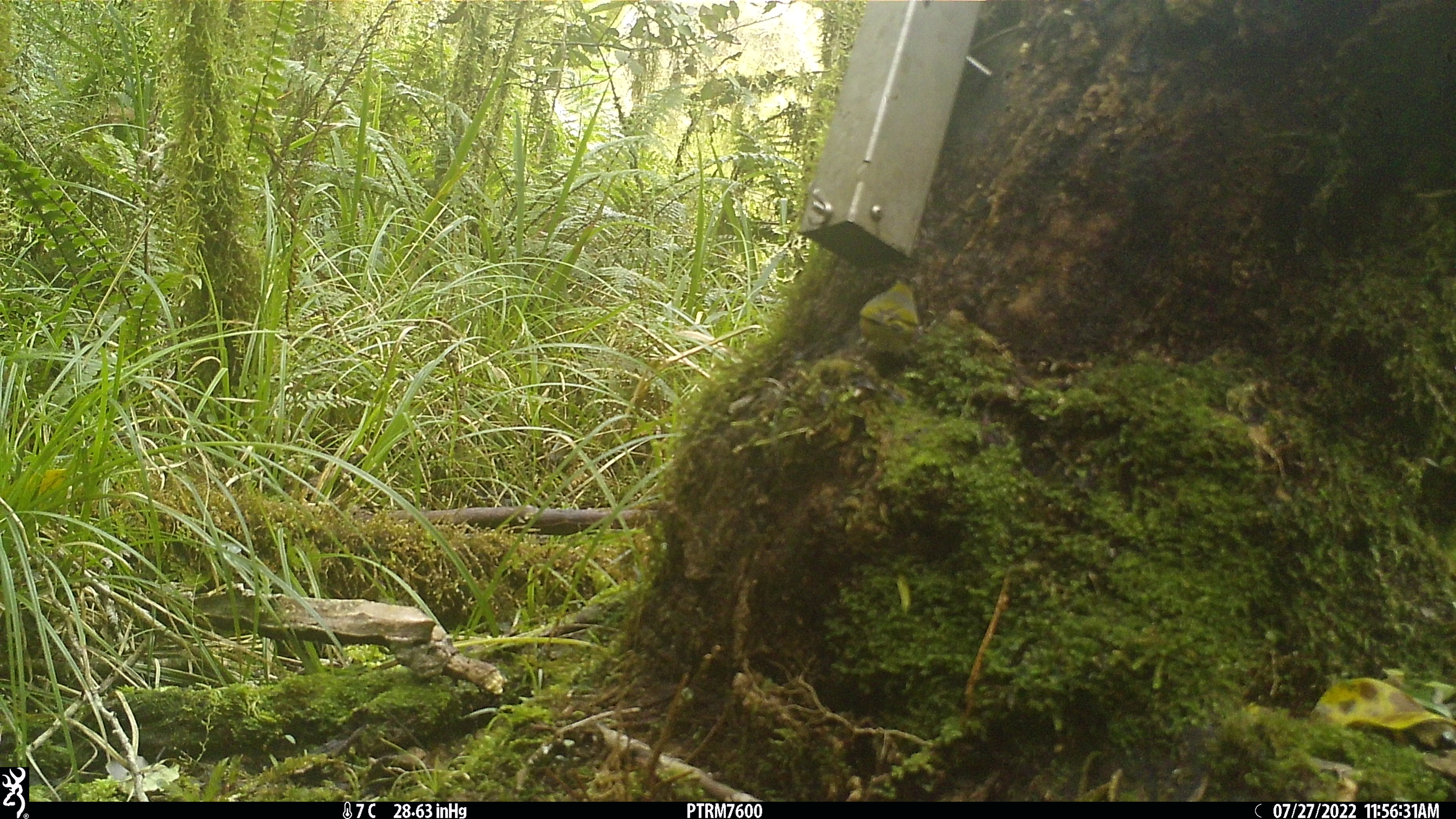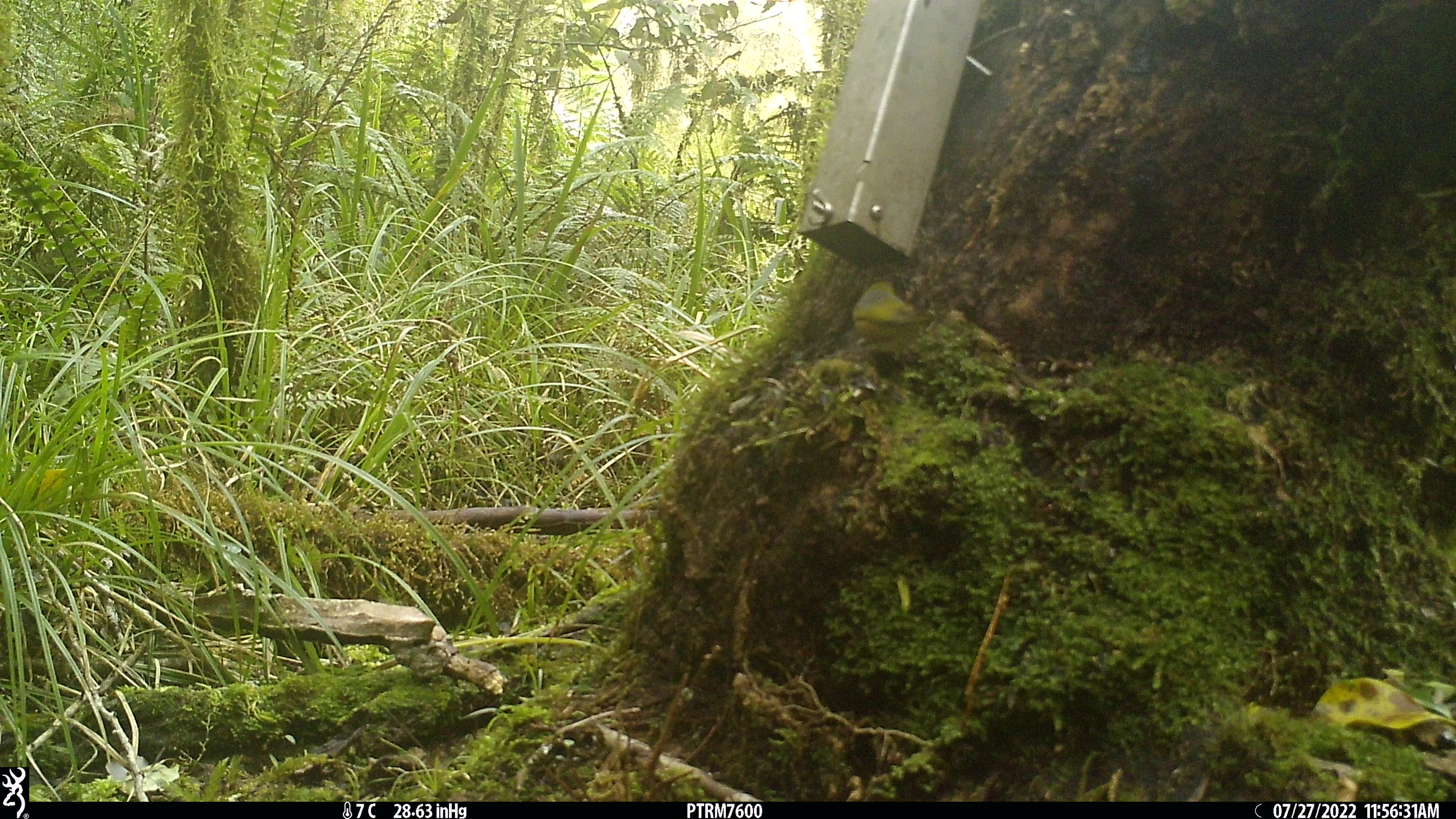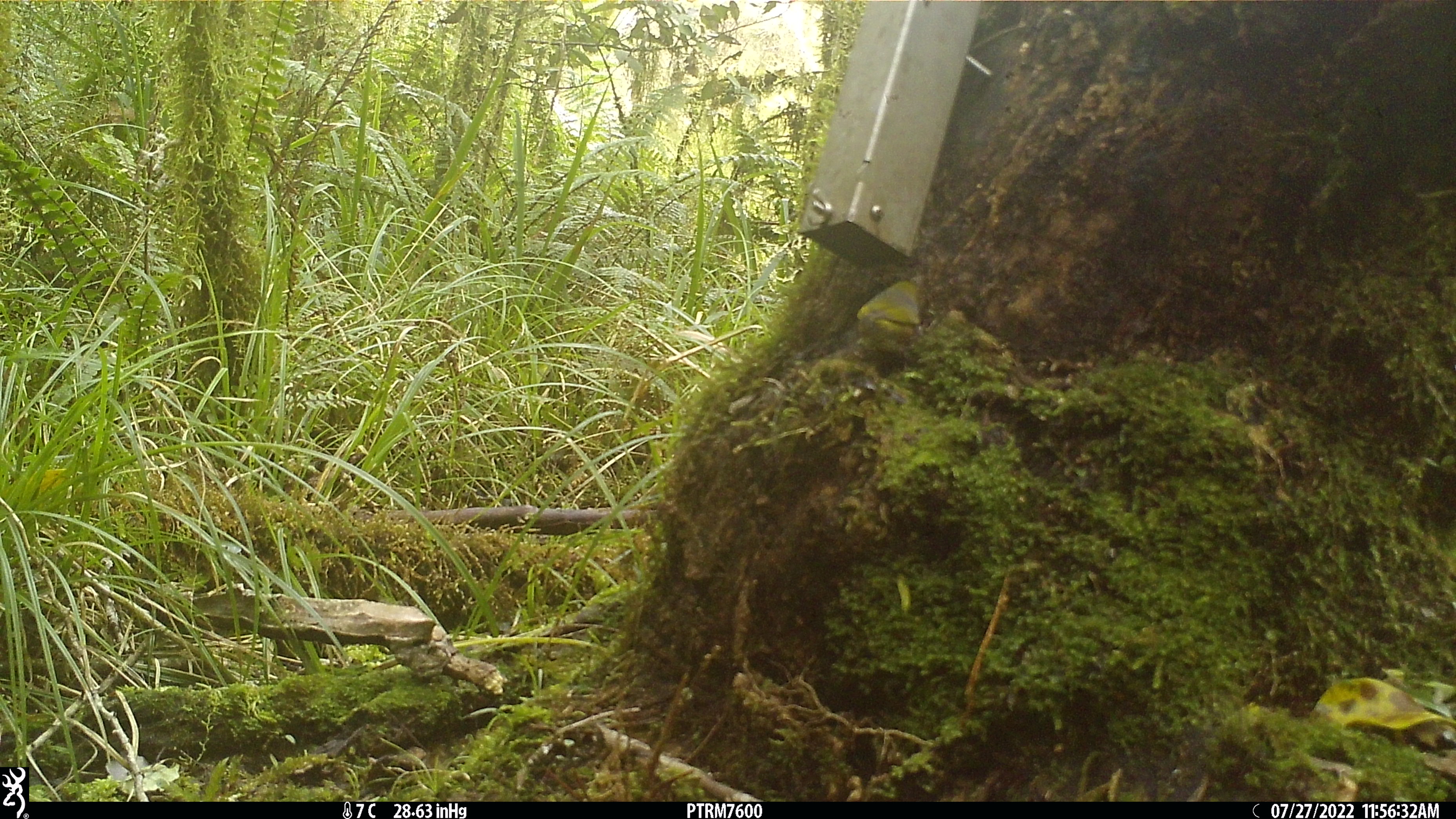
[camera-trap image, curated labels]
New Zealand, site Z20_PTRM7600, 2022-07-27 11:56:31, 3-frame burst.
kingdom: Animalia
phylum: Chordata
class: Aves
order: Passeriformes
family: Zosteropidae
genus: Zosterops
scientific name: Zosterops lateralis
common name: silvereye